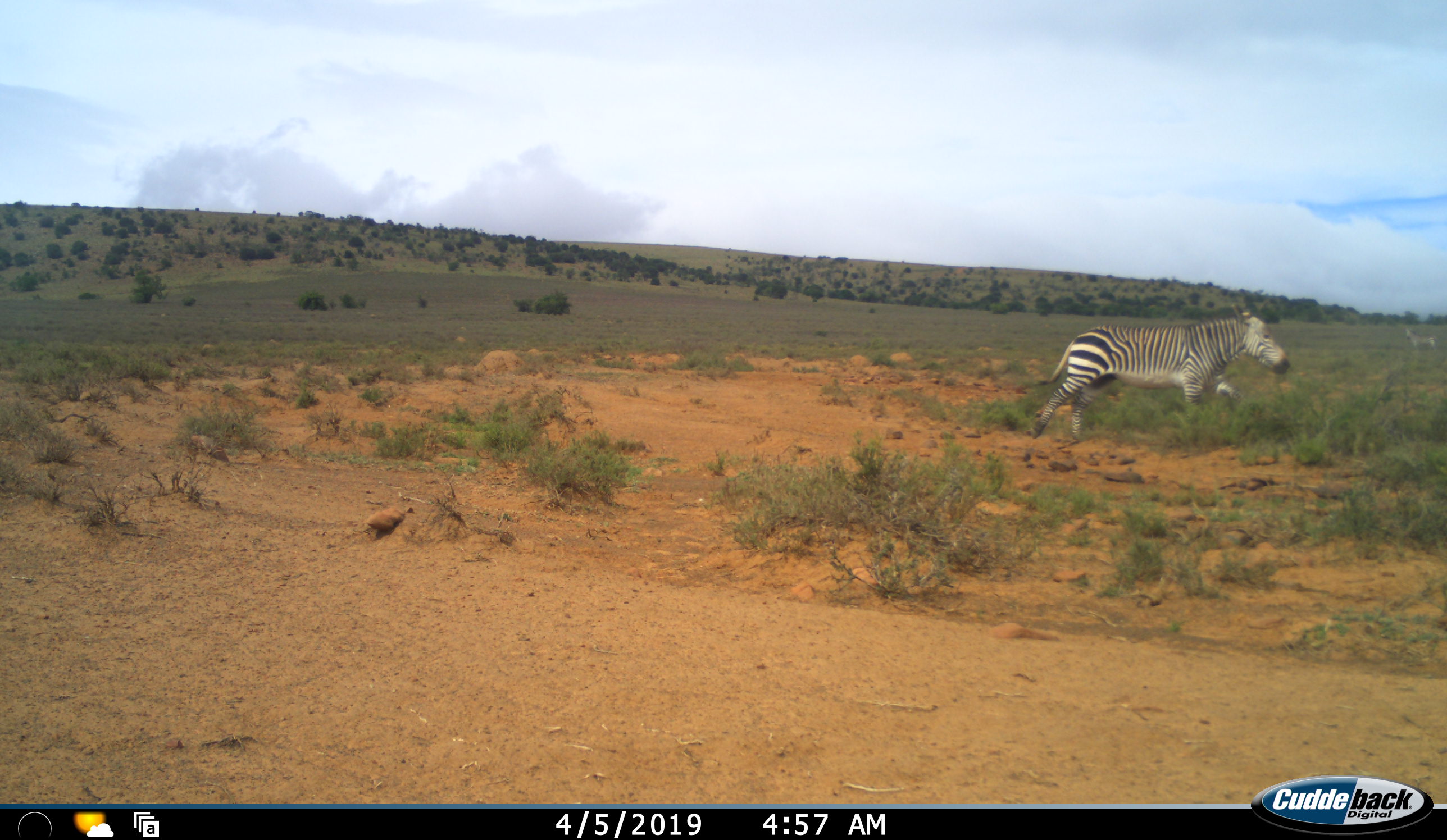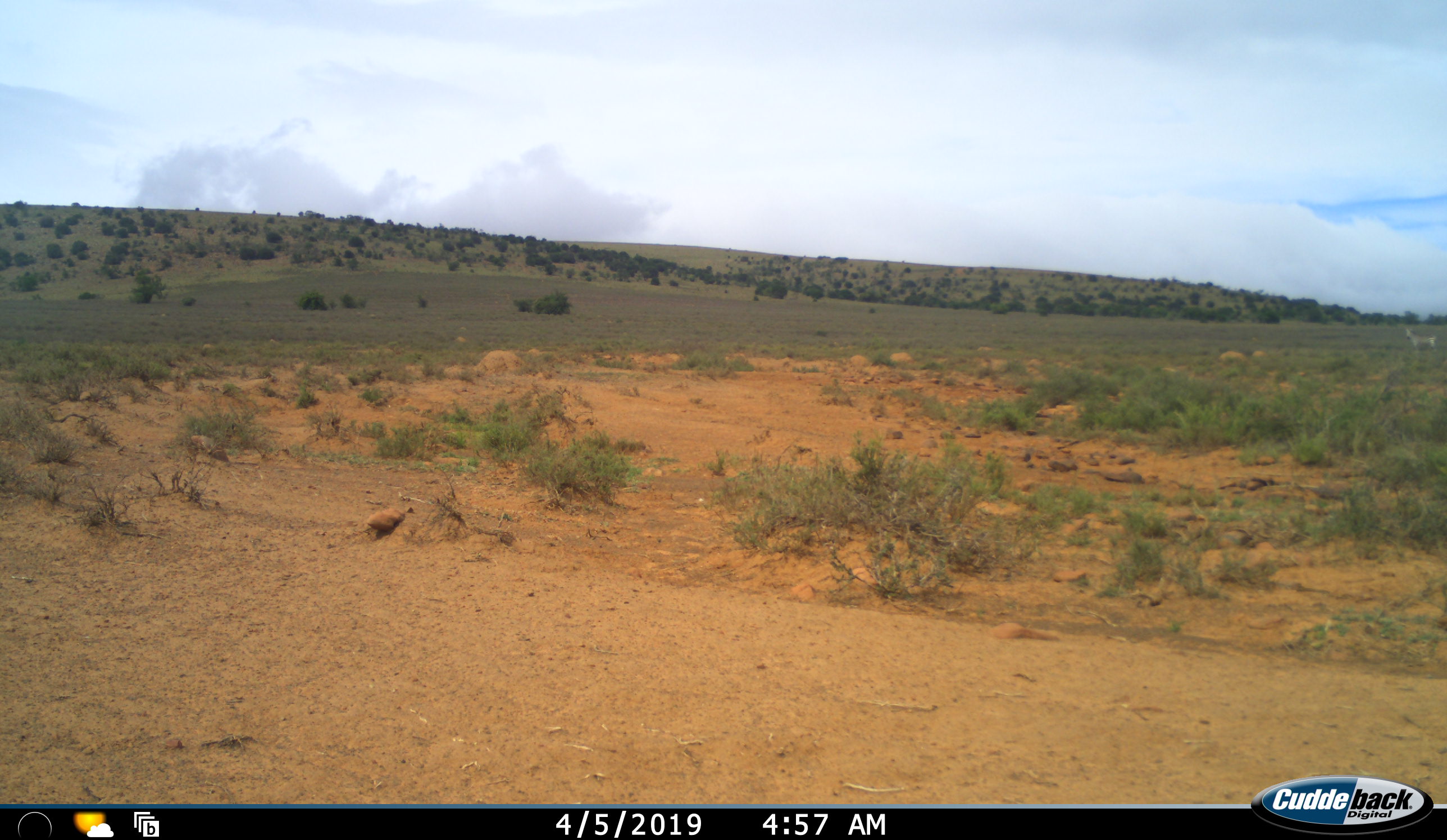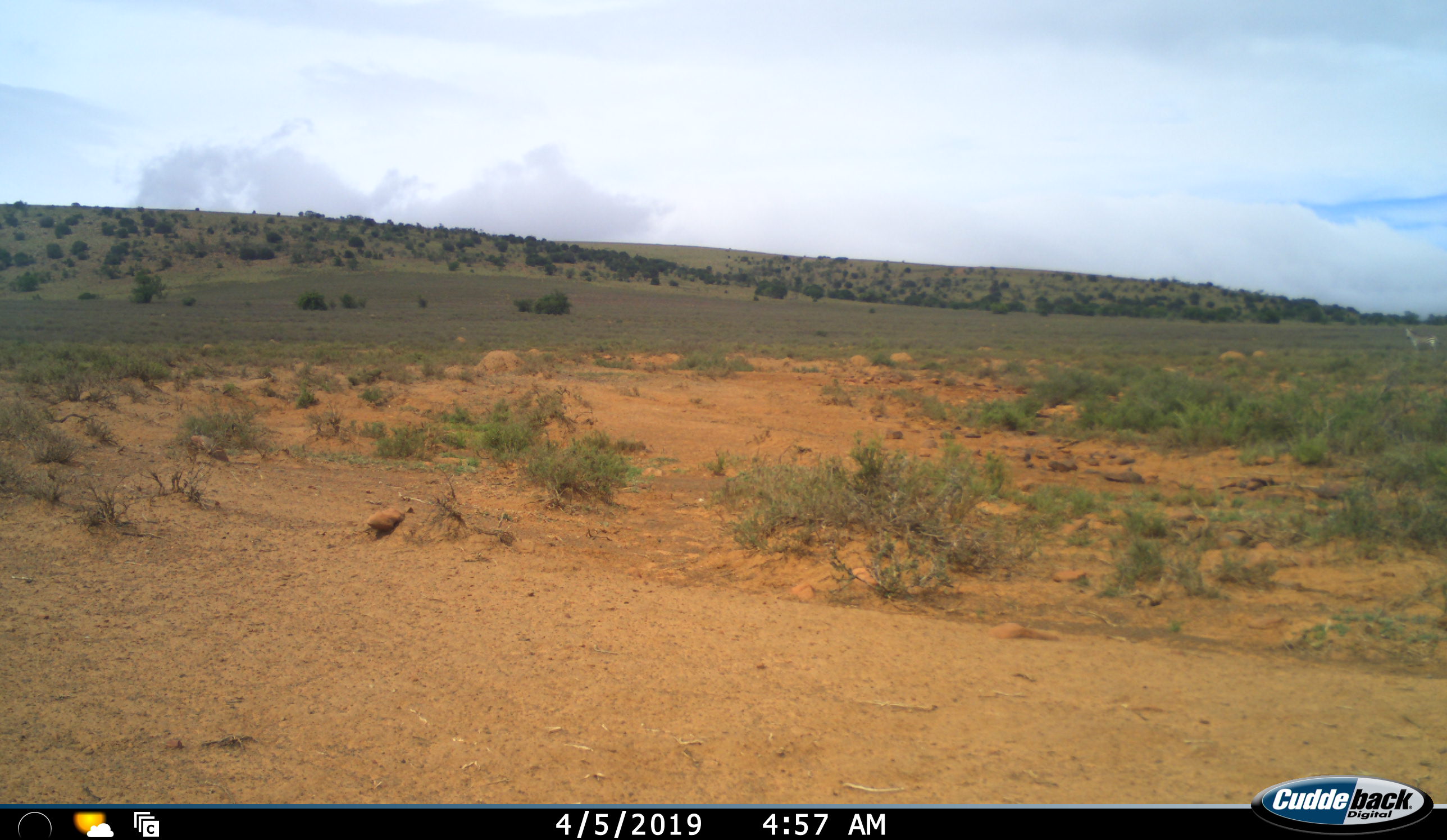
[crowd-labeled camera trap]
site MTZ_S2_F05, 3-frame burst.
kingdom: Animalia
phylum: Chordata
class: Mammalia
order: Perissodactyla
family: Equidae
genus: Equus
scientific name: Equus zebra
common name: mountain zebra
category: zebramountain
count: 2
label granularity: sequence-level